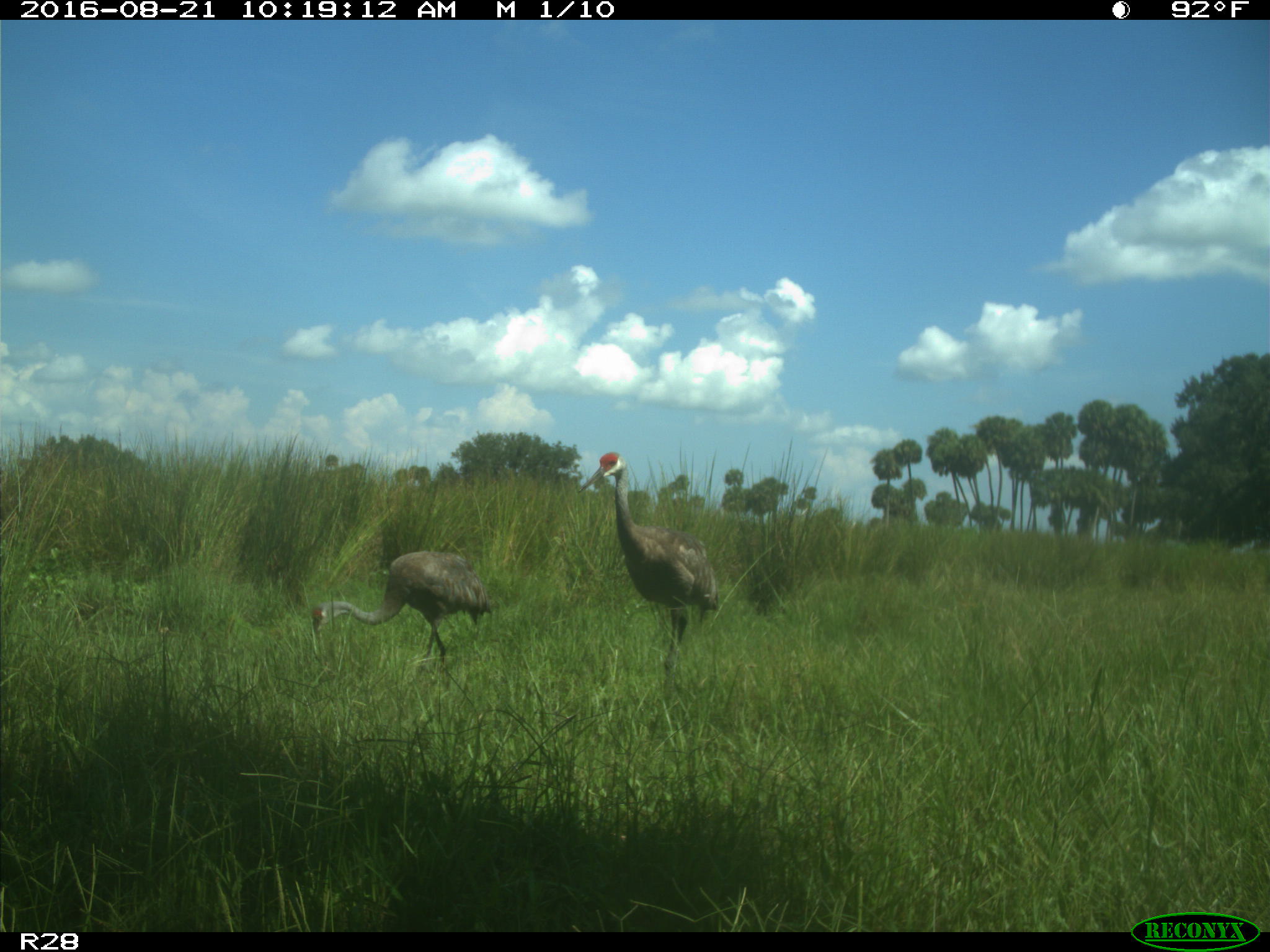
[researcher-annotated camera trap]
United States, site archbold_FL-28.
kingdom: Animalia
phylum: Chordata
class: Aves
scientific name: Aves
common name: birds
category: unidentified bird